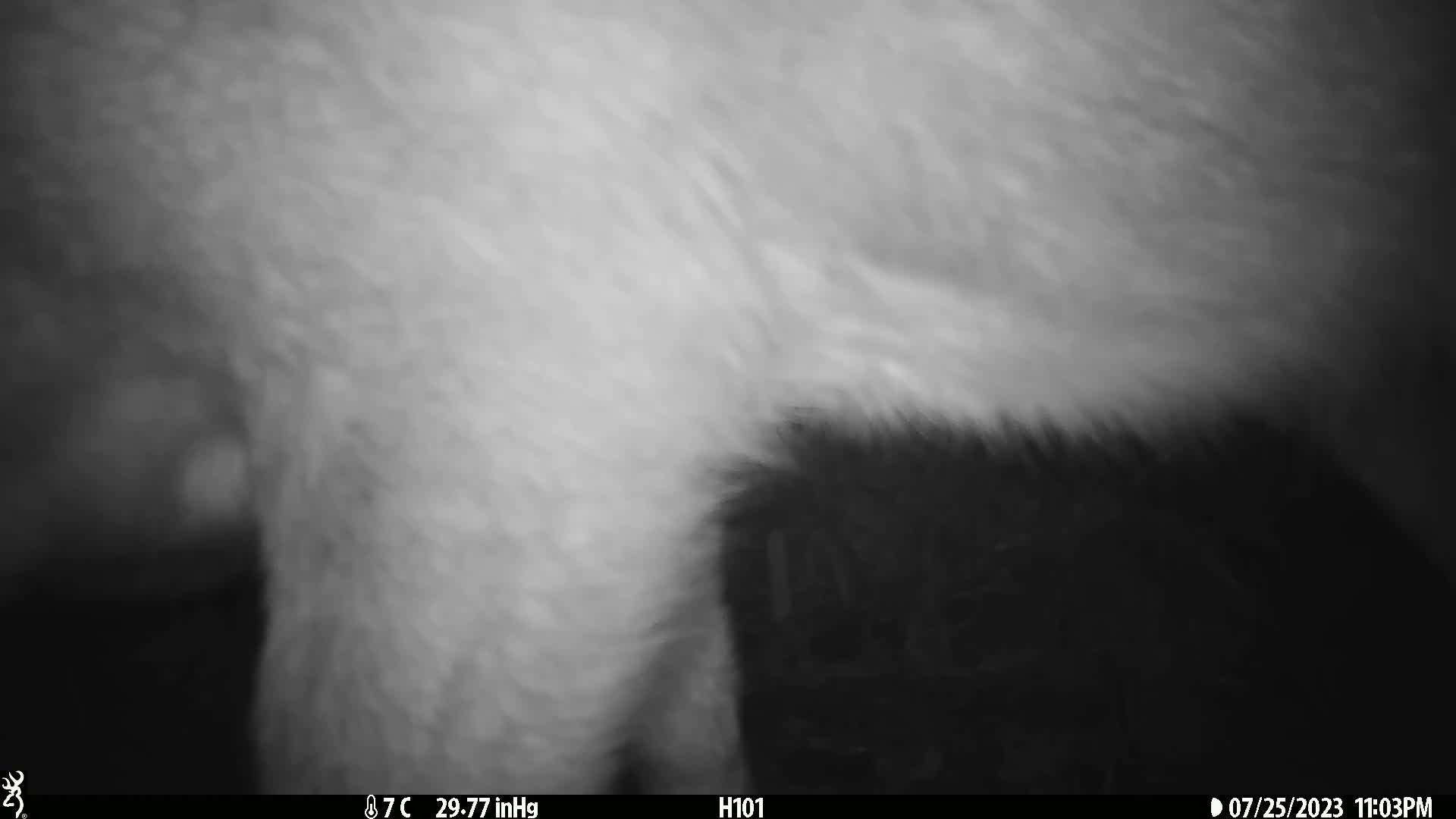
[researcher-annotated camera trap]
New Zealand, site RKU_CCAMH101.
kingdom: Animalia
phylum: Chordata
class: Mammalia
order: Artiodactyla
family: Cervidae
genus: Odocoileus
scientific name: Odocoileus virginianus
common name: white-tailed deer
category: white tailed deer